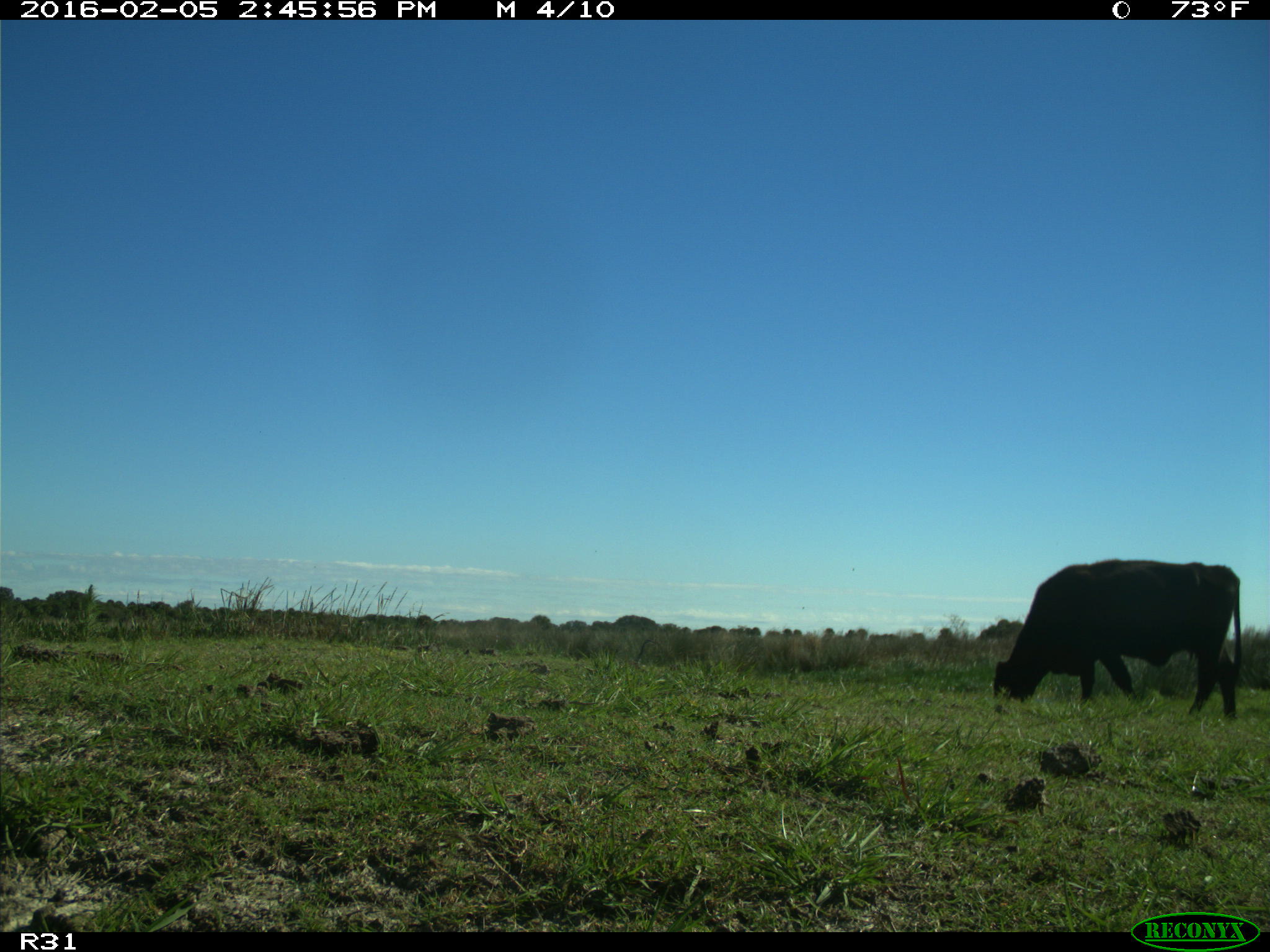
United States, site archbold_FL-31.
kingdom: Animalia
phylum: Chordata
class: Mammalia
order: Artiodactyla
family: Bovidae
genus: Bos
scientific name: Bos taurus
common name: domestic cow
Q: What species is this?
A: Bos taurus (domestic cow).